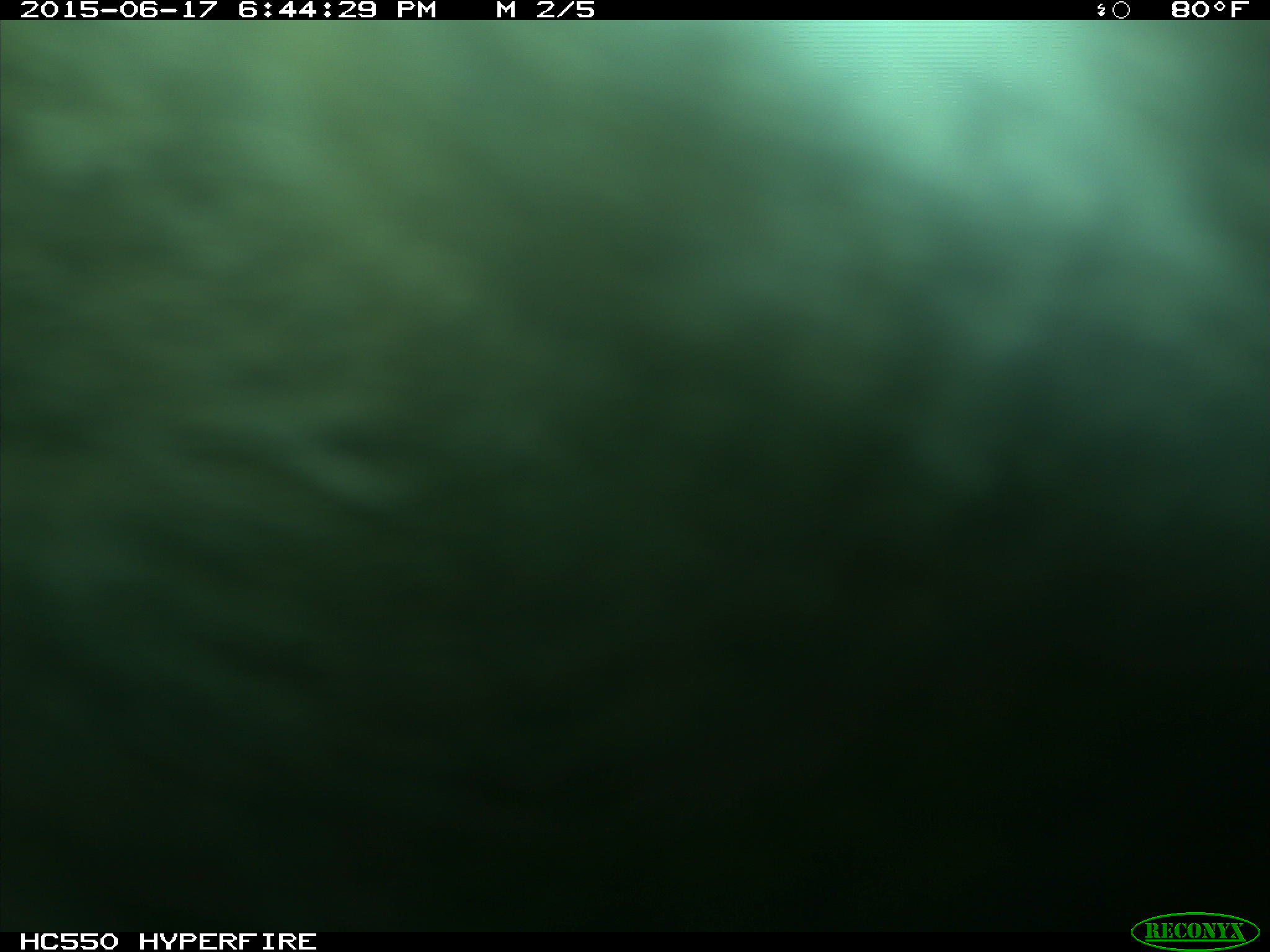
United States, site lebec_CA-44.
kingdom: Animalia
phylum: Chordata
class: Mammalia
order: Artiodactyla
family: Bovidae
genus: Bos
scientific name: Bos taurus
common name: domestic cow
Bos taurus (domestic cow).